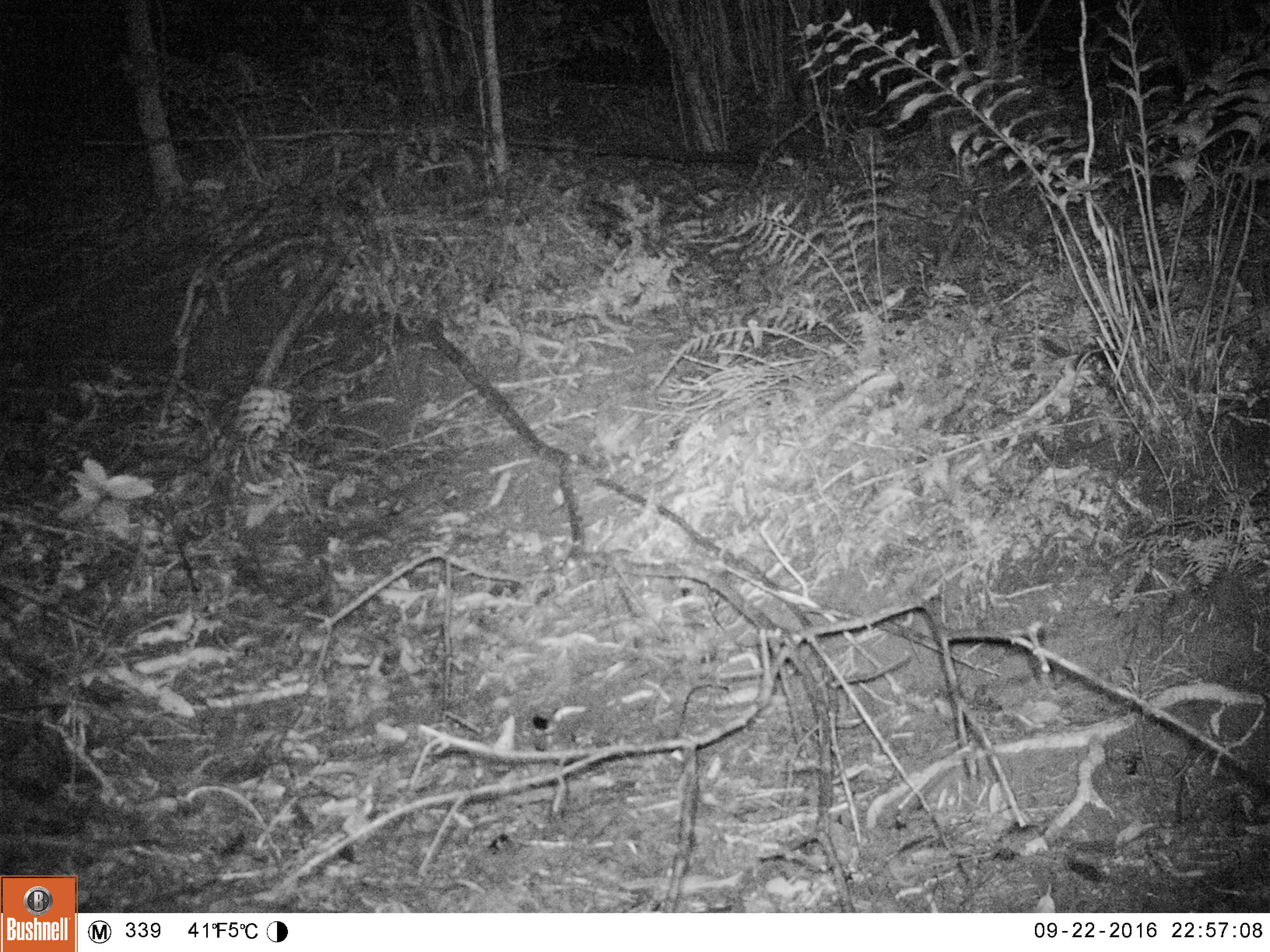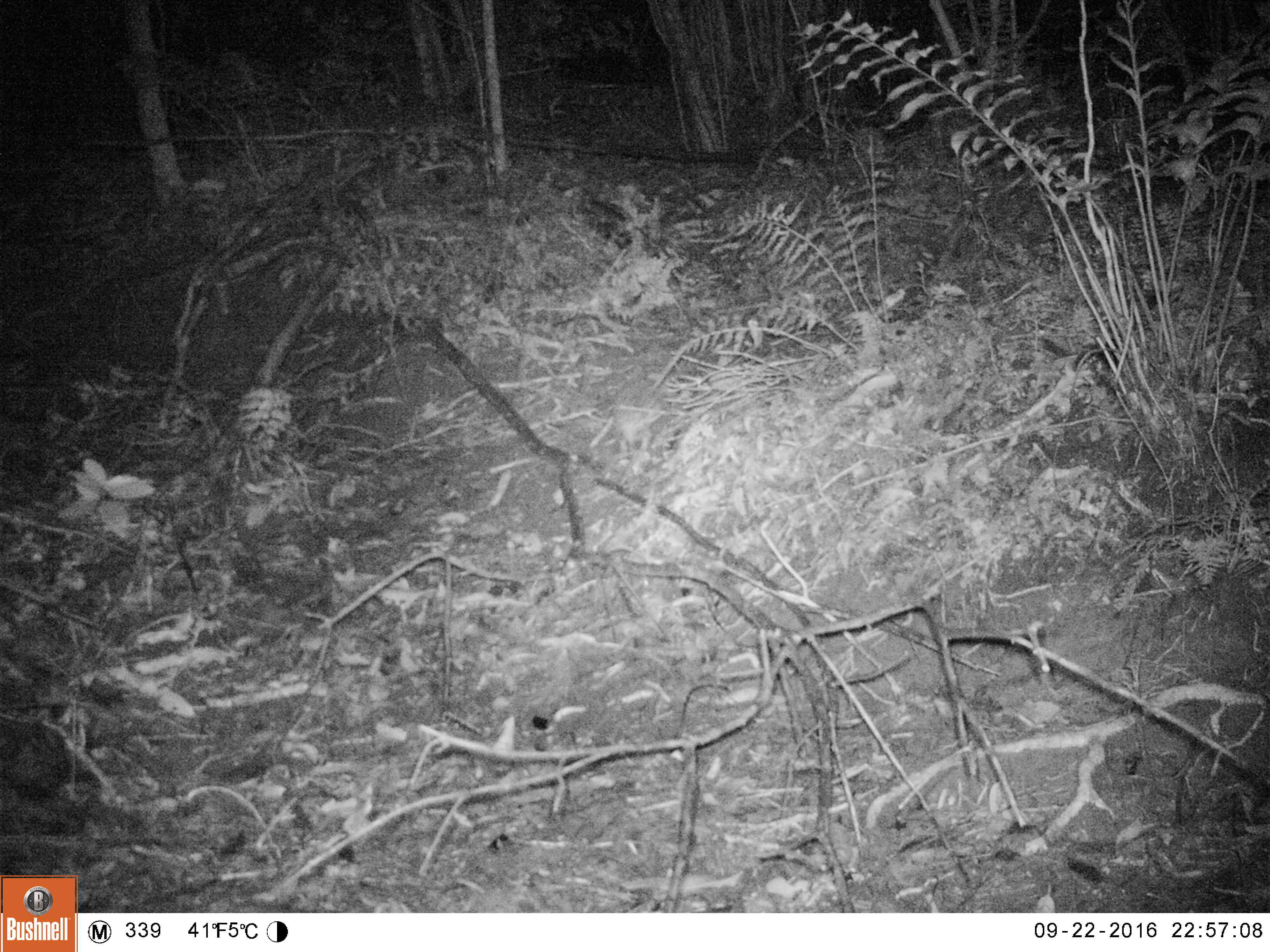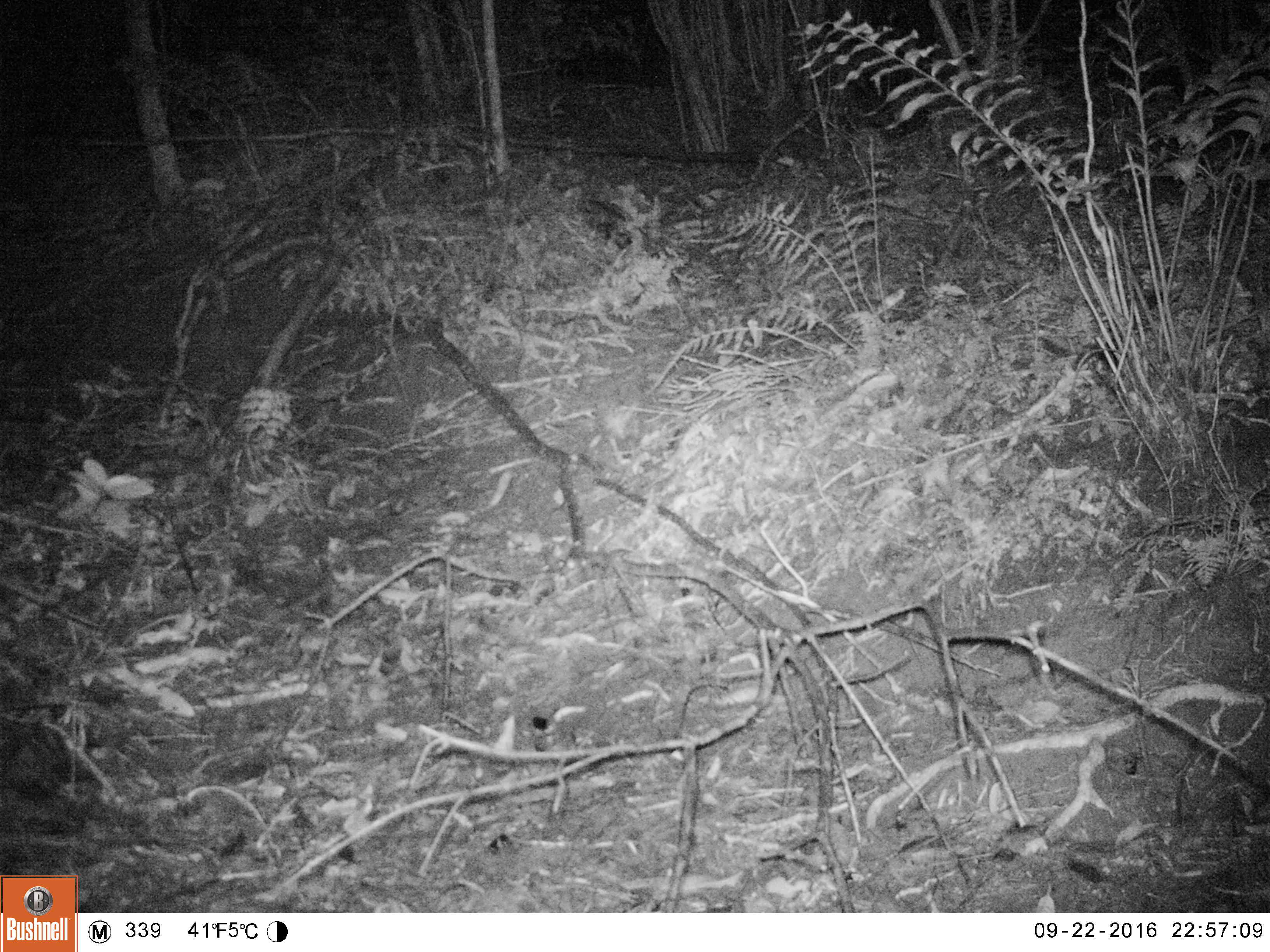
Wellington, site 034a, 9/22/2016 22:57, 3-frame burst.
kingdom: Animalia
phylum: Chordata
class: Mammalia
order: Eulipotyphla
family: Erinaceidae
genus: Erinaceus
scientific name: Erinaceus europaeus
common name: hedgehog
Hedgehog (Erinaceus europaeus).